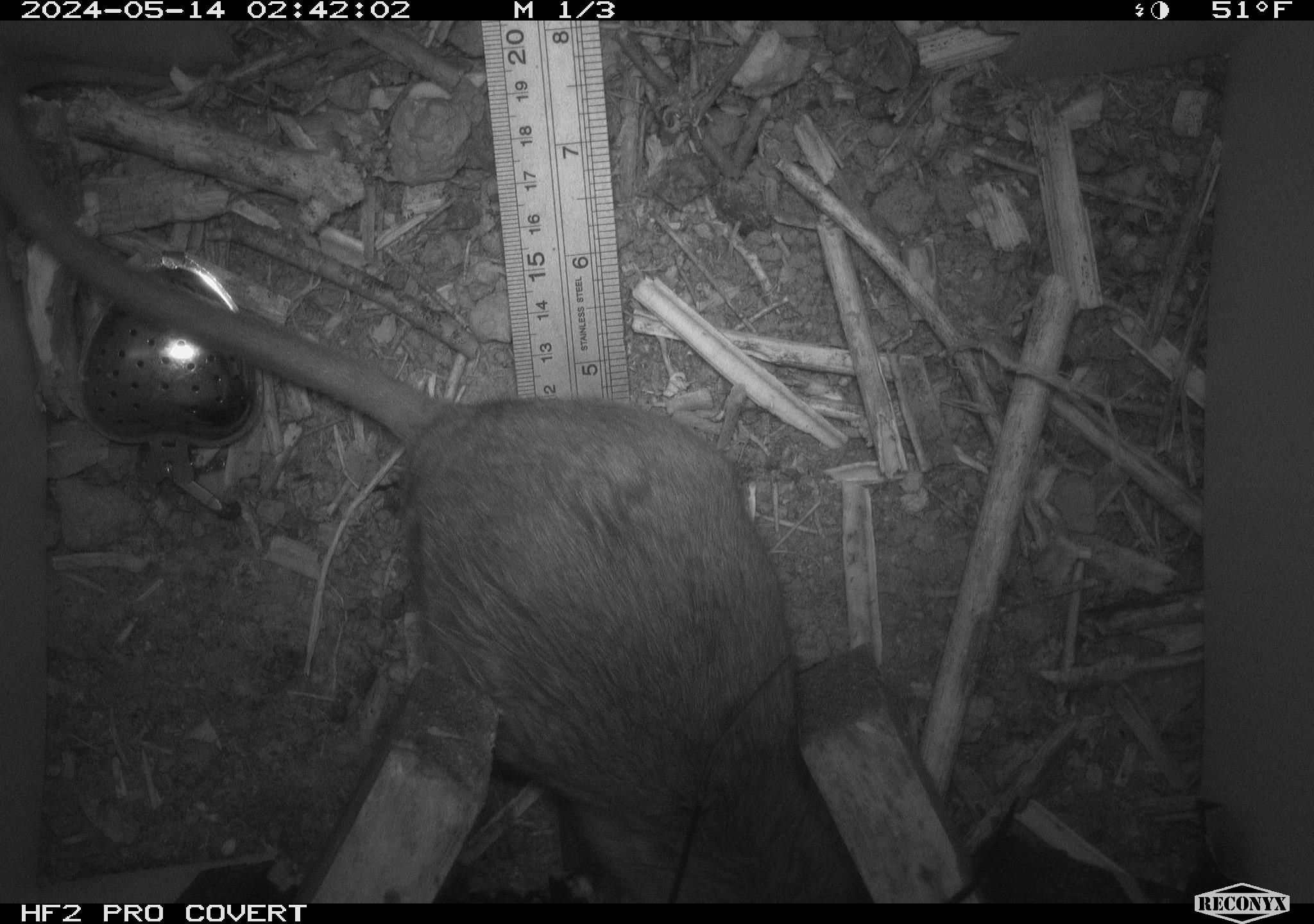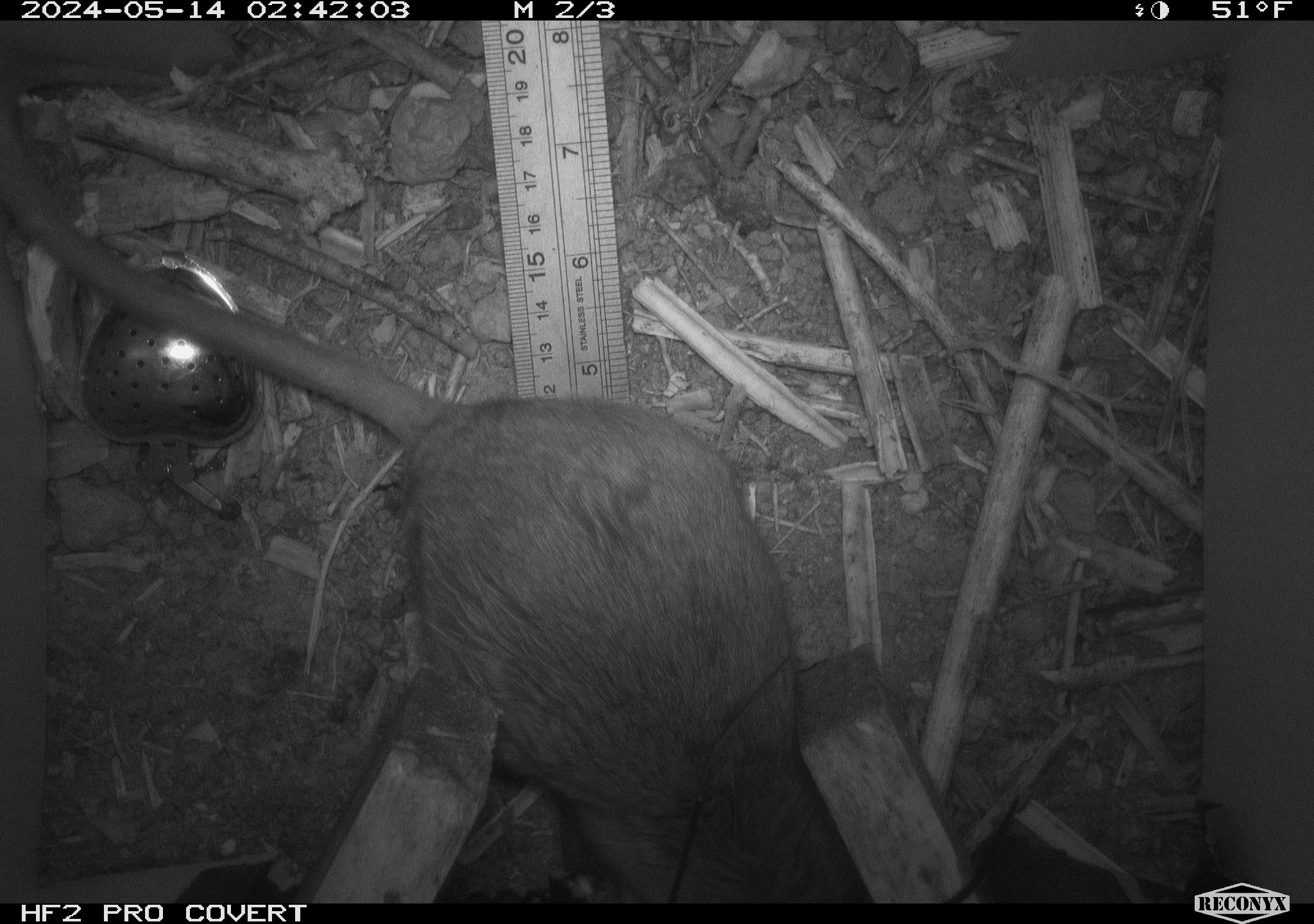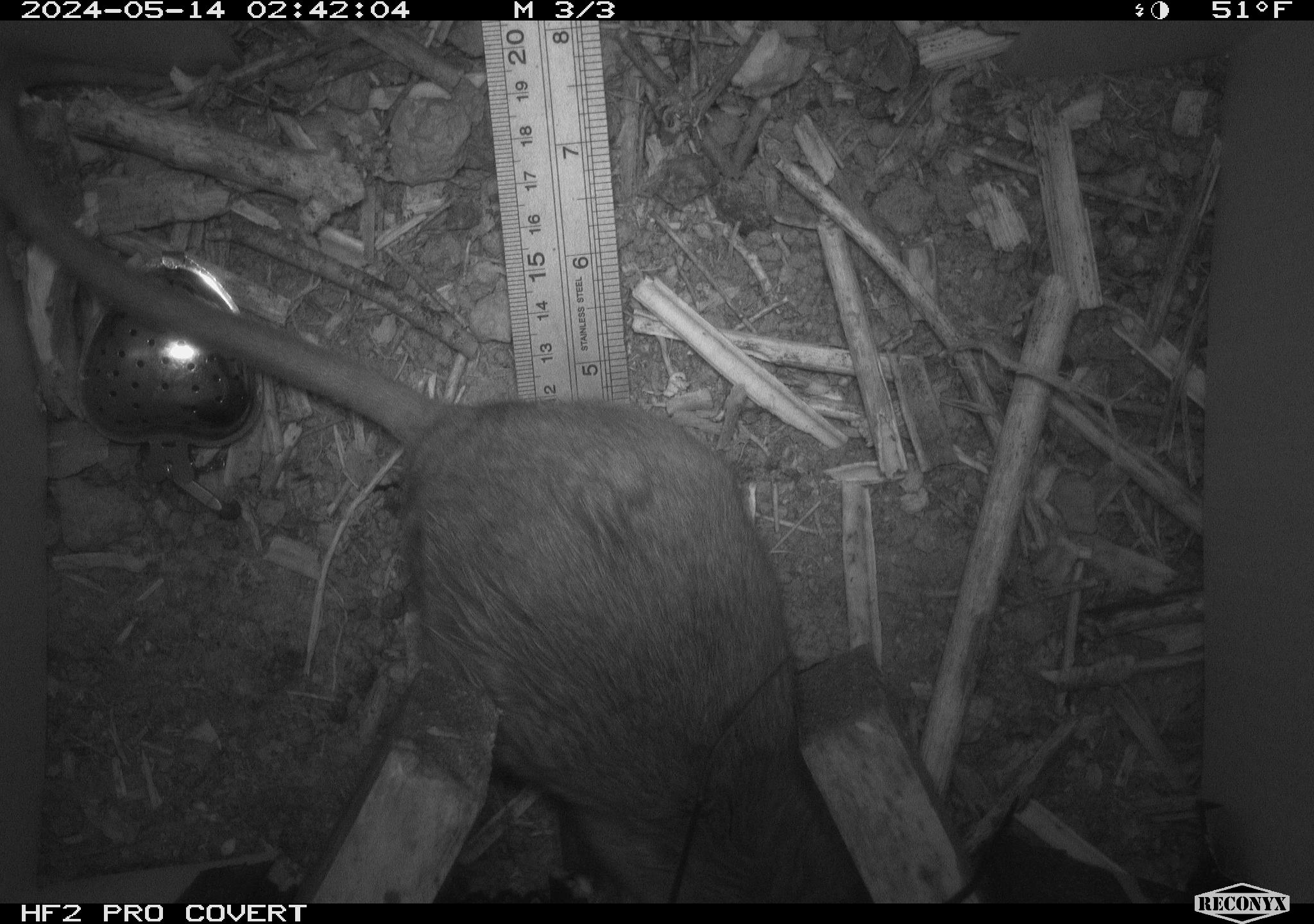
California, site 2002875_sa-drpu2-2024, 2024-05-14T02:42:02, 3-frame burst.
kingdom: Animalia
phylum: Chordata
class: Mammalia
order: Rodentia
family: Cricetidae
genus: Neotoma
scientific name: Neotoma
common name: pack rat or woodrat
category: neotoma species